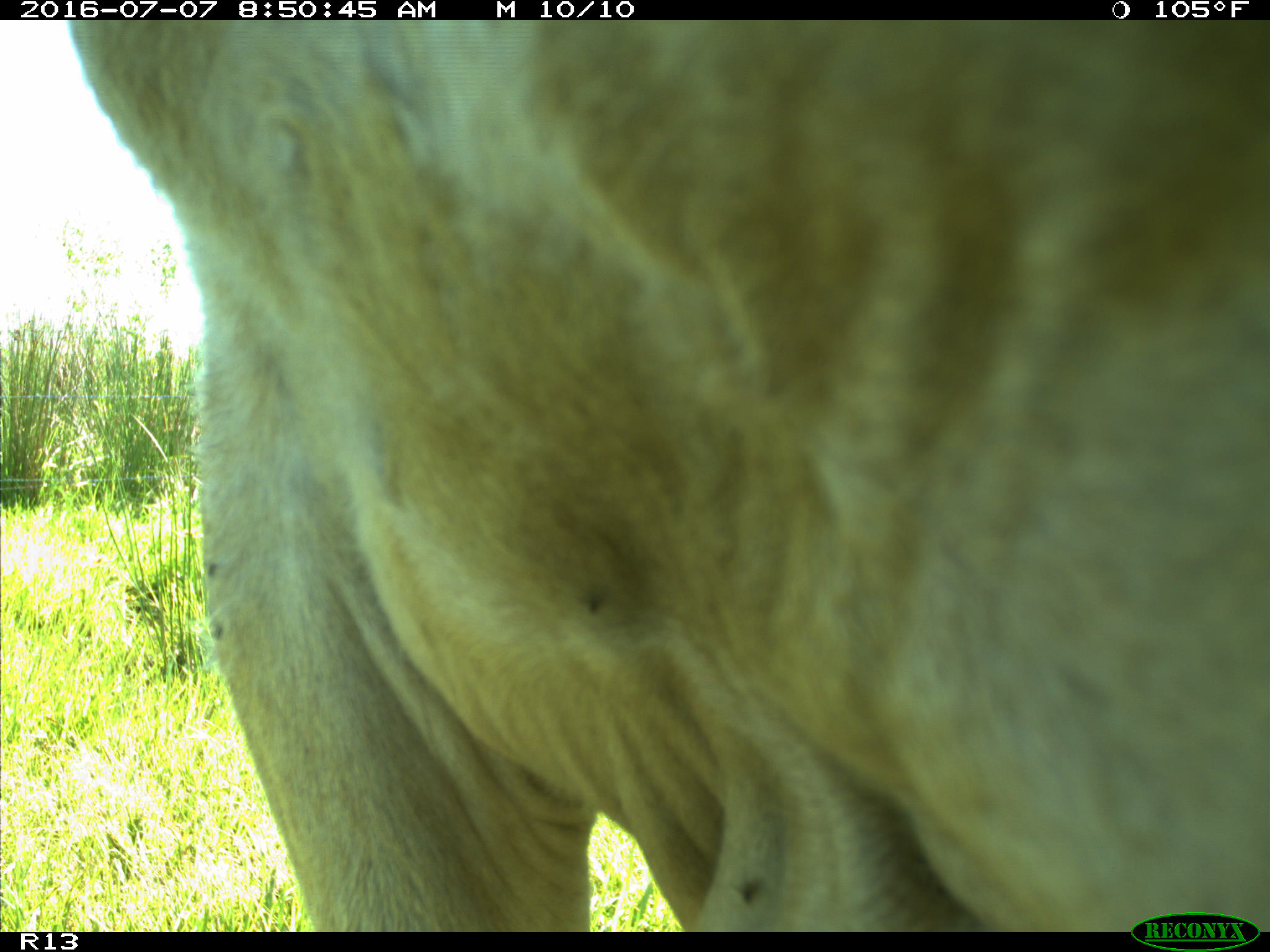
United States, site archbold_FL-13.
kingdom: Animalia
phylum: Chordata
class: Mammalia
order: Artiodactyla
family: Bovidae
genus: Bos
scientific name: Bos taurus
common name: domestic cow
Bos taurus (domestic cow).